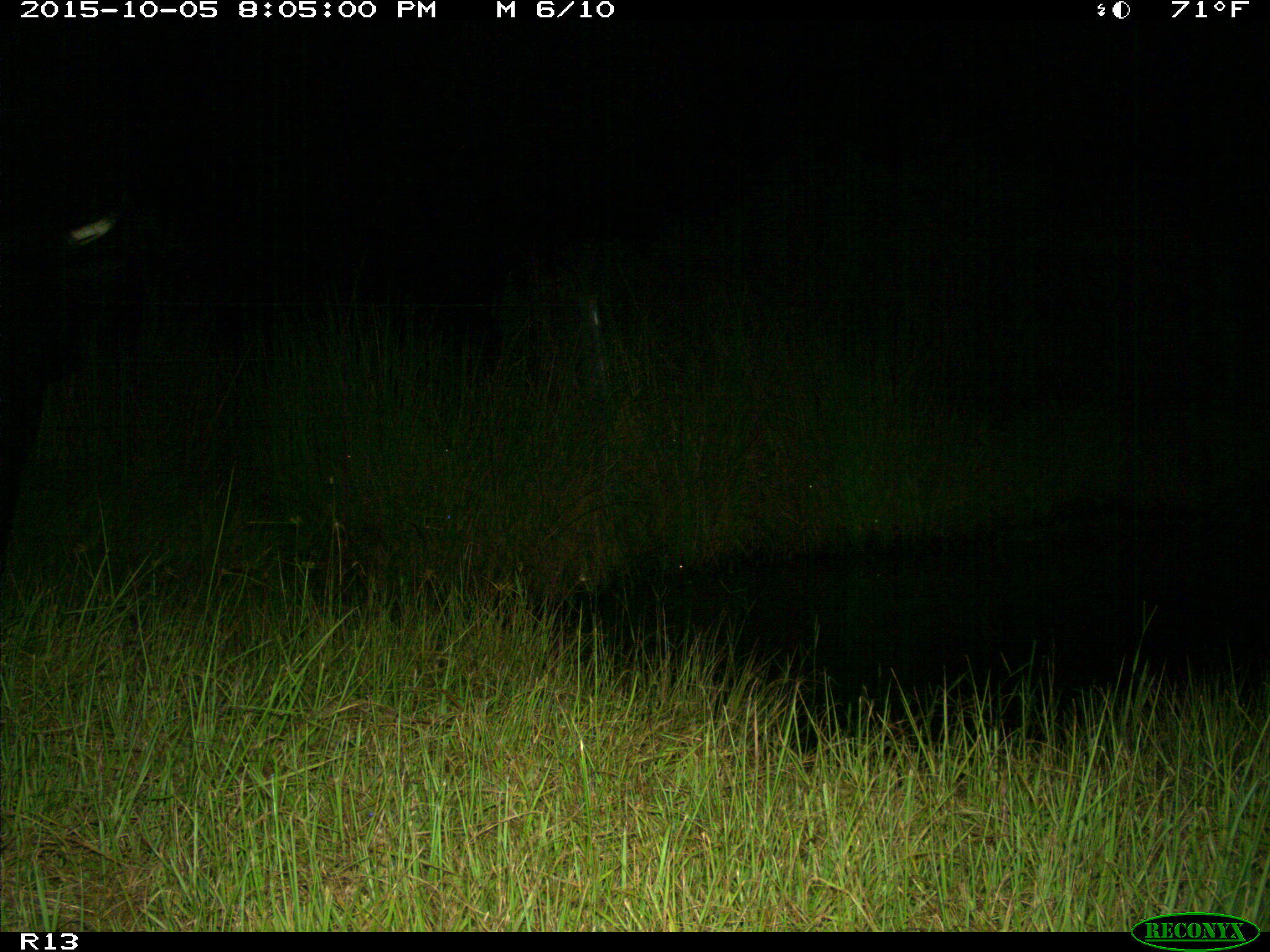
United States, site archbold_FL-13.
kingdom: Animalia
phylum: Chordata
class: Mammalia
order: Artiodactyla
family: Bovidae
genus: Bos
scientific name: Bos taurus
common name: domestic cow